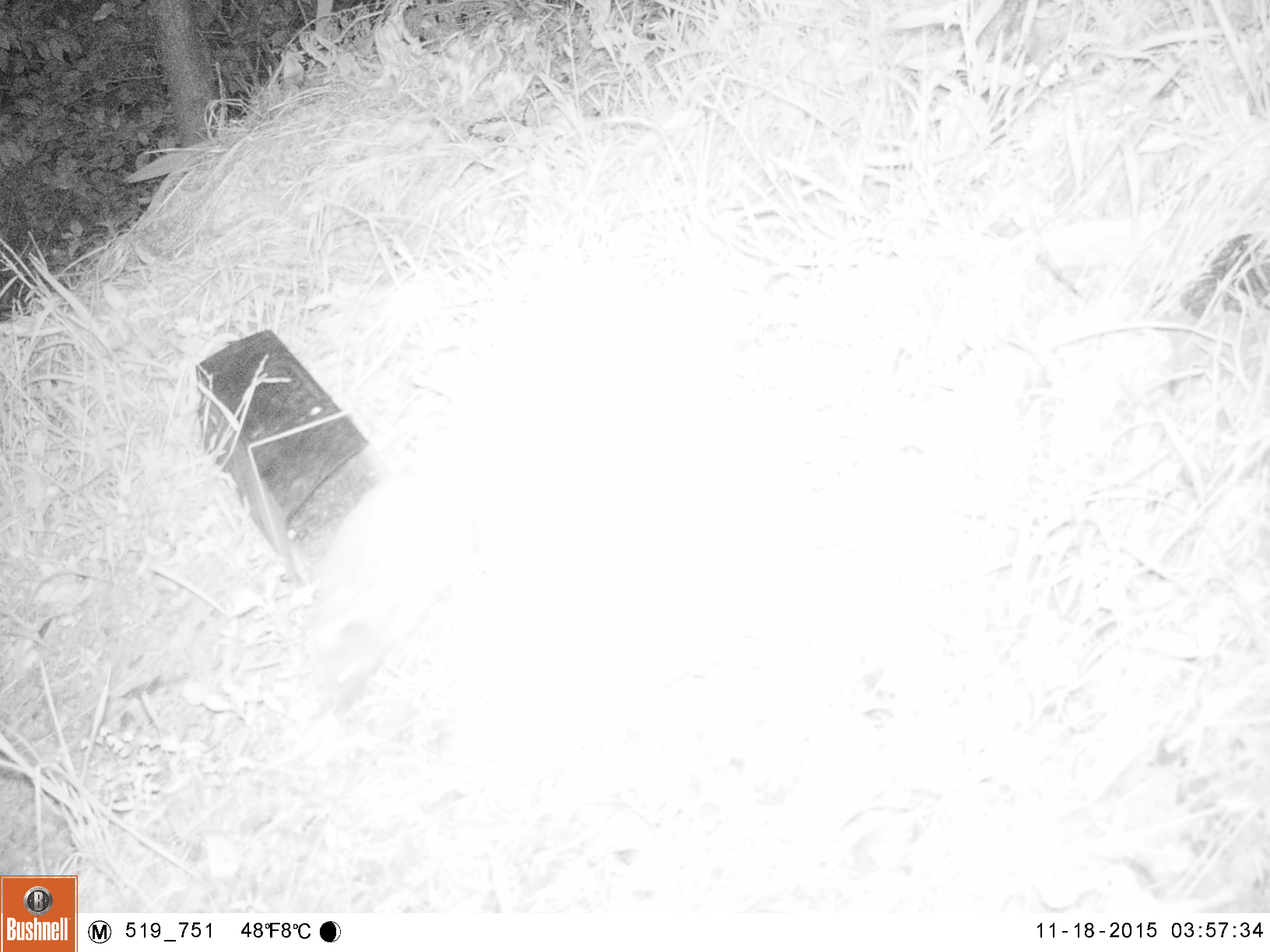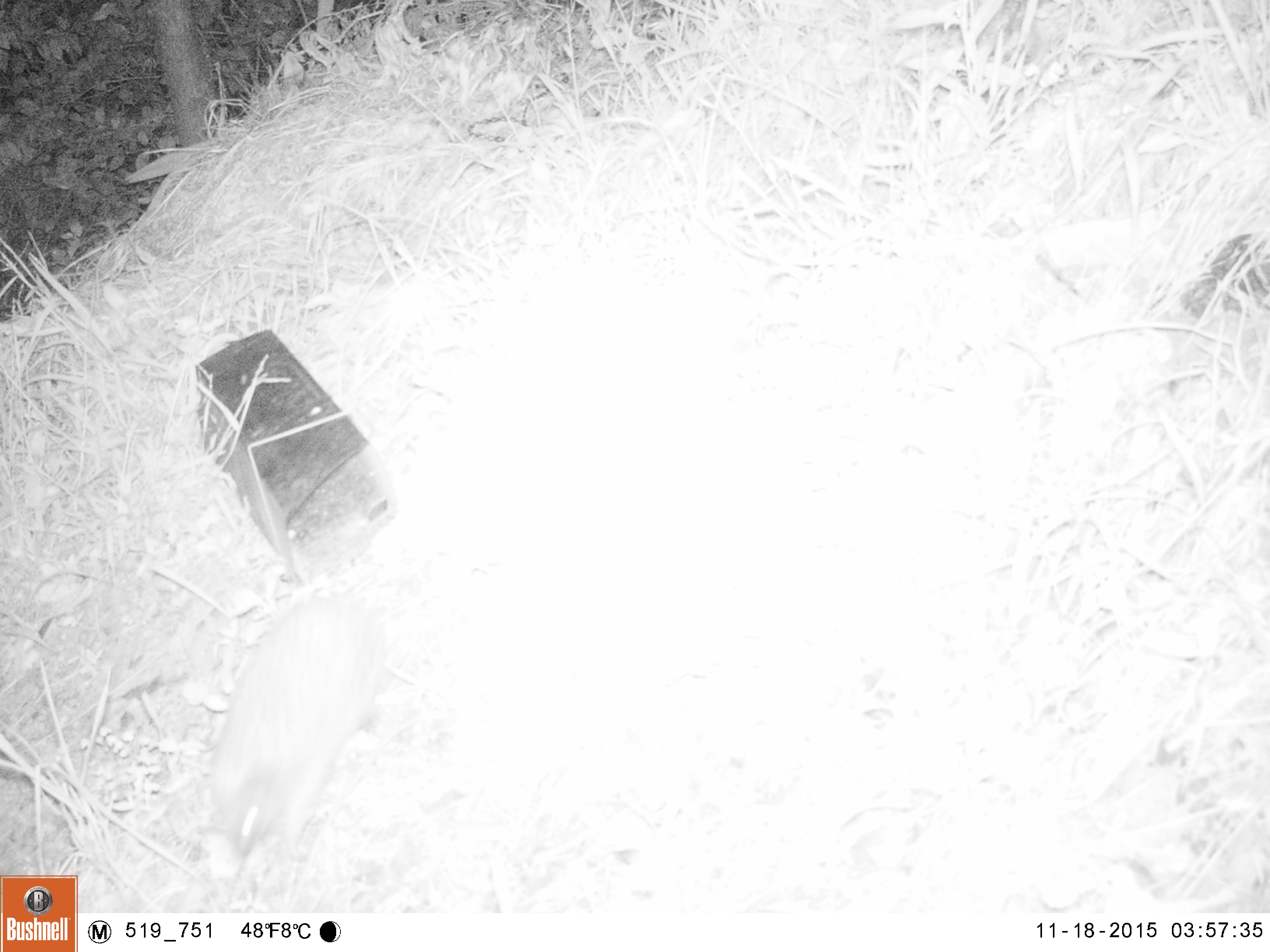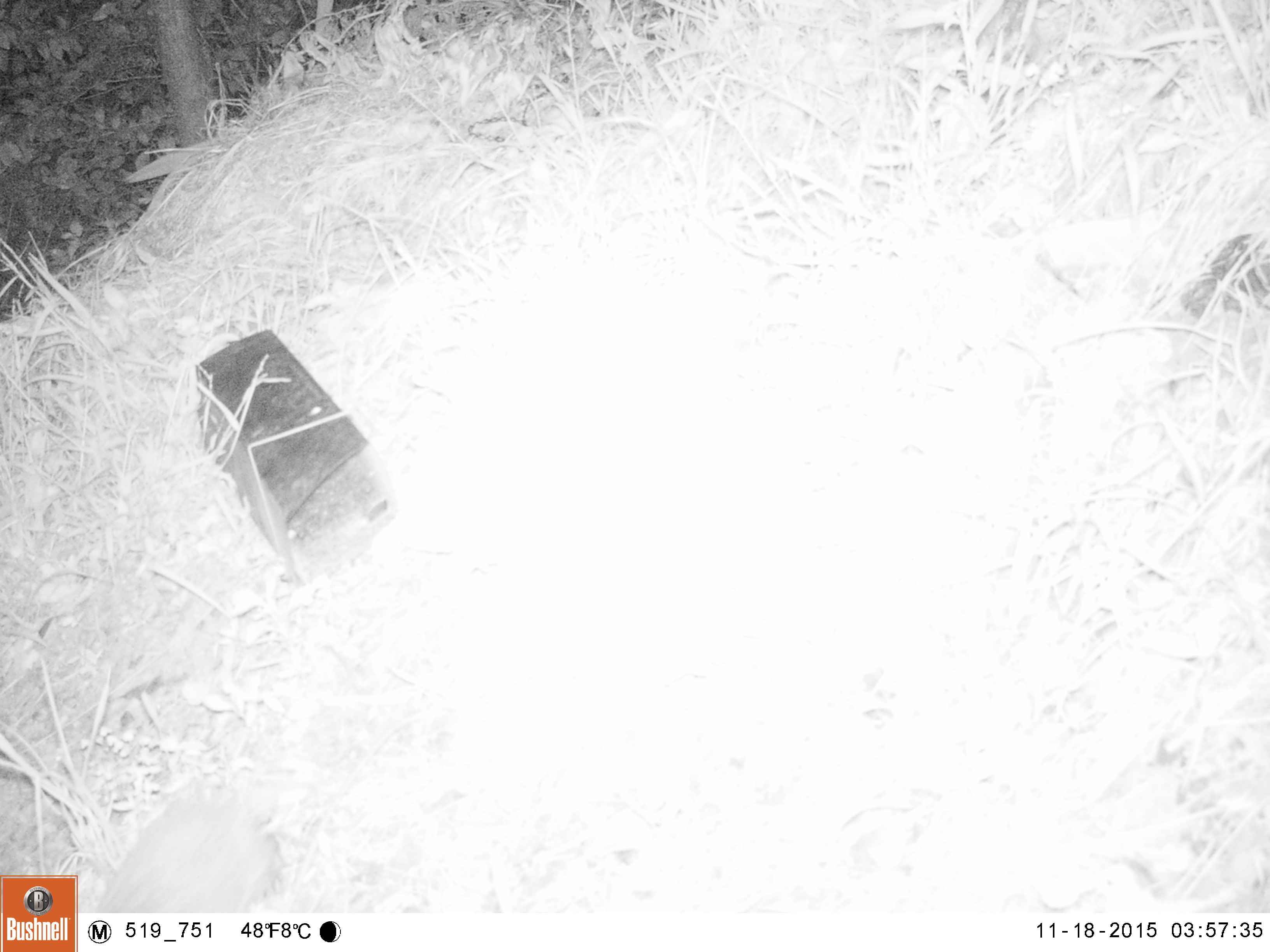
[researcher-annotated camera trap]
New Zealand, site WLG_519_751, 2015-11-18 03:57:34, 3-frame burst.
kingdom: Animalia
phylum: Chordata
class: Mammalia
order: Eulipotyphla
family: Erinaceidae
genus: Erinaceus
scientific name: Erinaceus europaeus europaeus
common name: european hedgehog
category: hedgehog